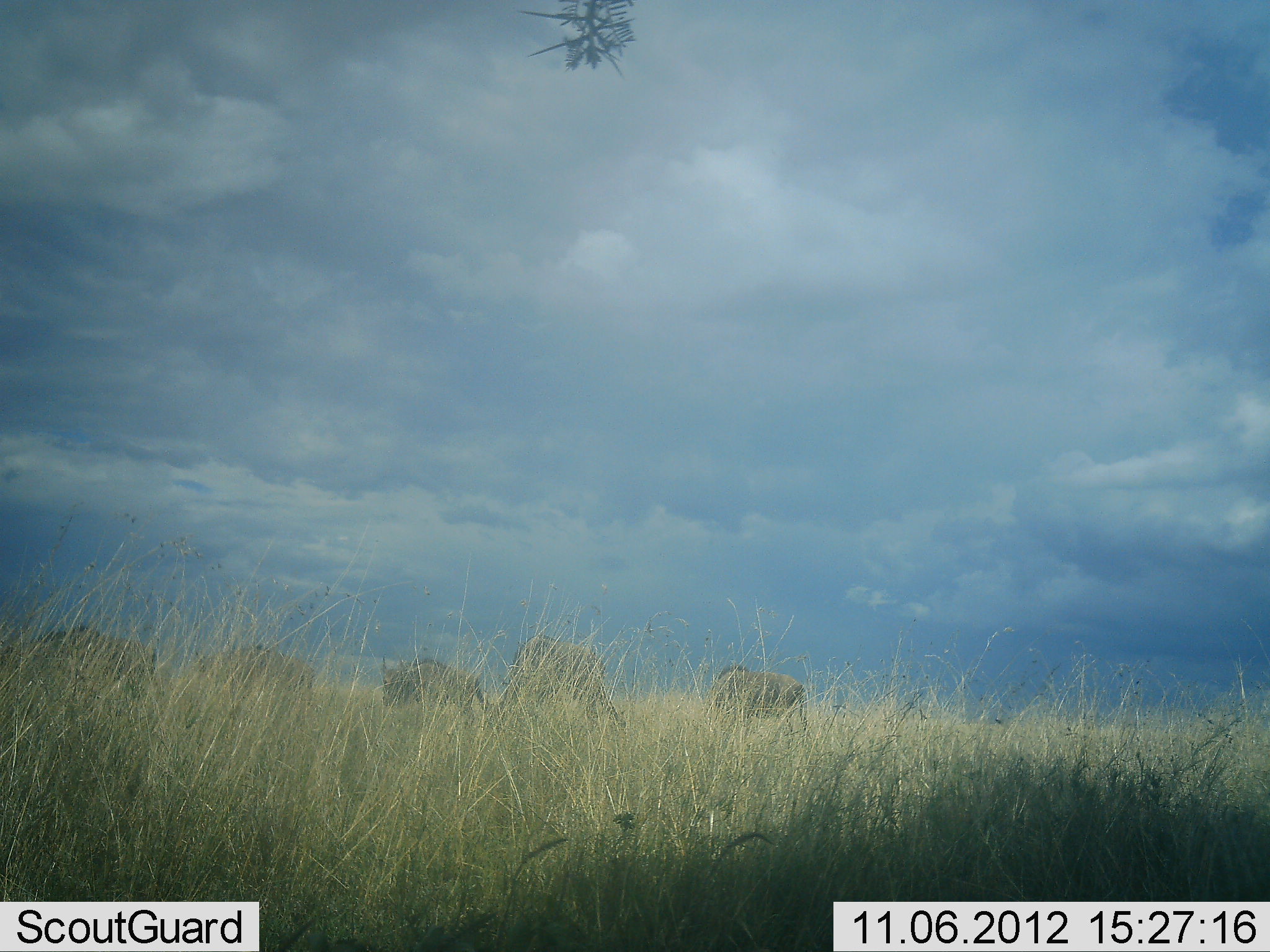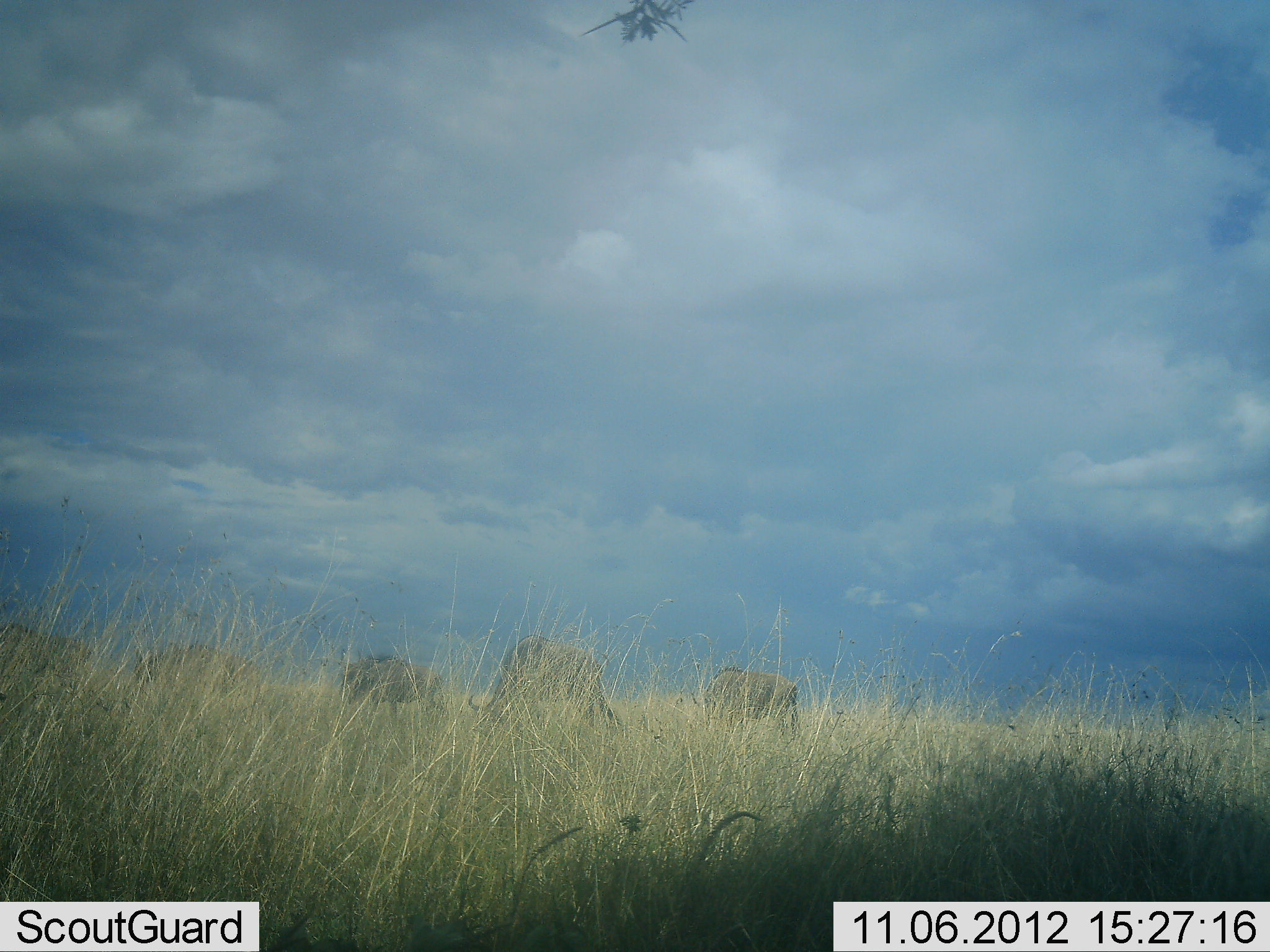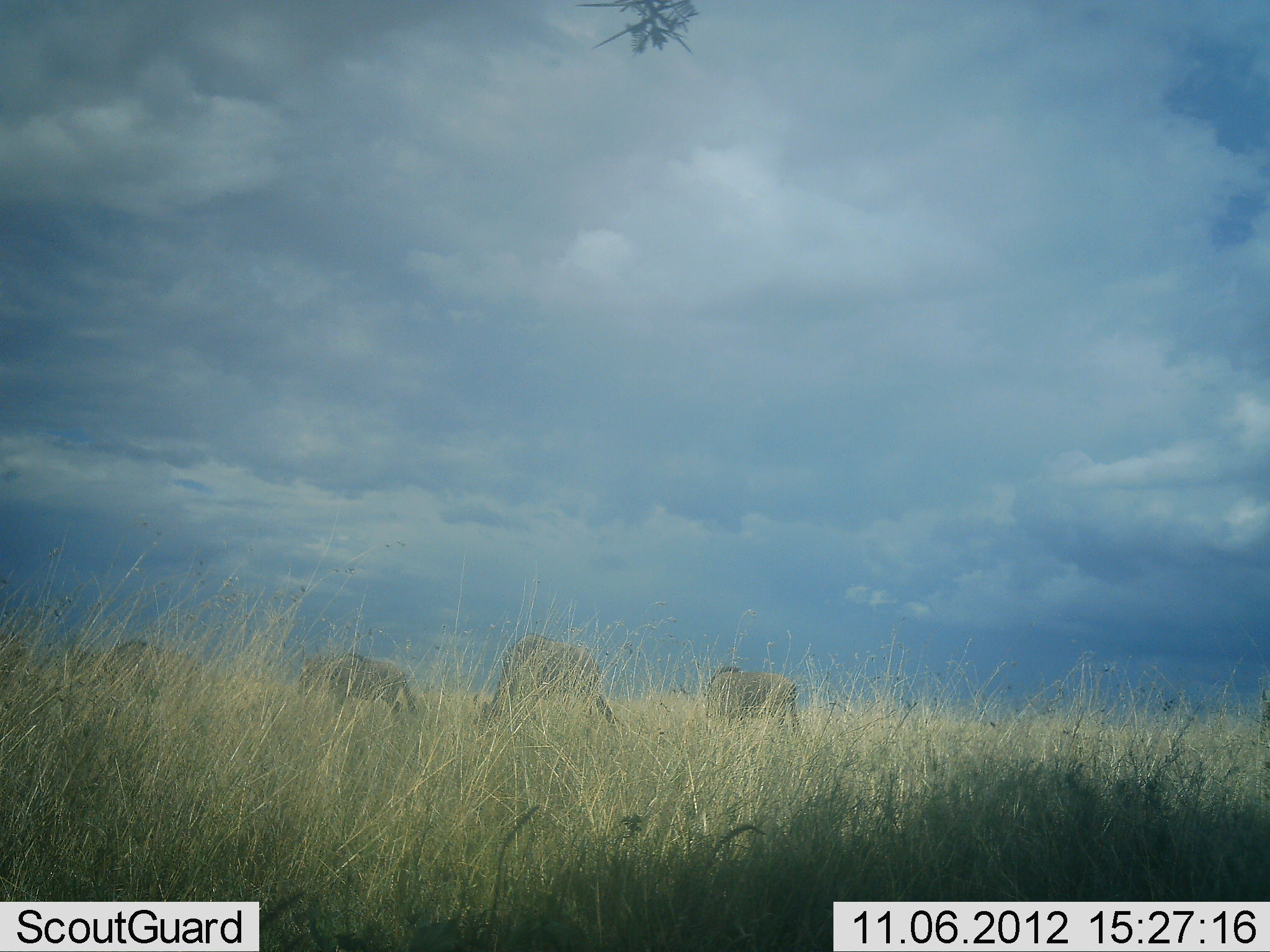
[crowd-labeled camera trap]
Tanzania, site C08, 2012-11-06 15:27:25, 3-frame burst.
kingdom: Animalia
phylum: Chordata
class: Mammalia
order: Artiodactyla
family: Bovidae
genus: Connochaetes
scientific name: Connochaetes taurinus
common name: blue wildebeest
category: wildebeest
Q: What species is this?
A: Wildebeest (blue wildebeest) (Connochaetes taurinus).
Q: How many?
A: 5.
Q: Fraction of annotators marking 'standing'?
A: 10%.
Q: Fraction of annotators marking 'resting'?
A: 0%.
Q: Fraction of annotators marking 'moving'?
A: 50%.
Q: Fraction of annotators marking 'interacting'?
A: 0%.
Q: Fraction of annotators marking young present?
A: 0%.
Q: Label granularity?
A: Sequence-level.